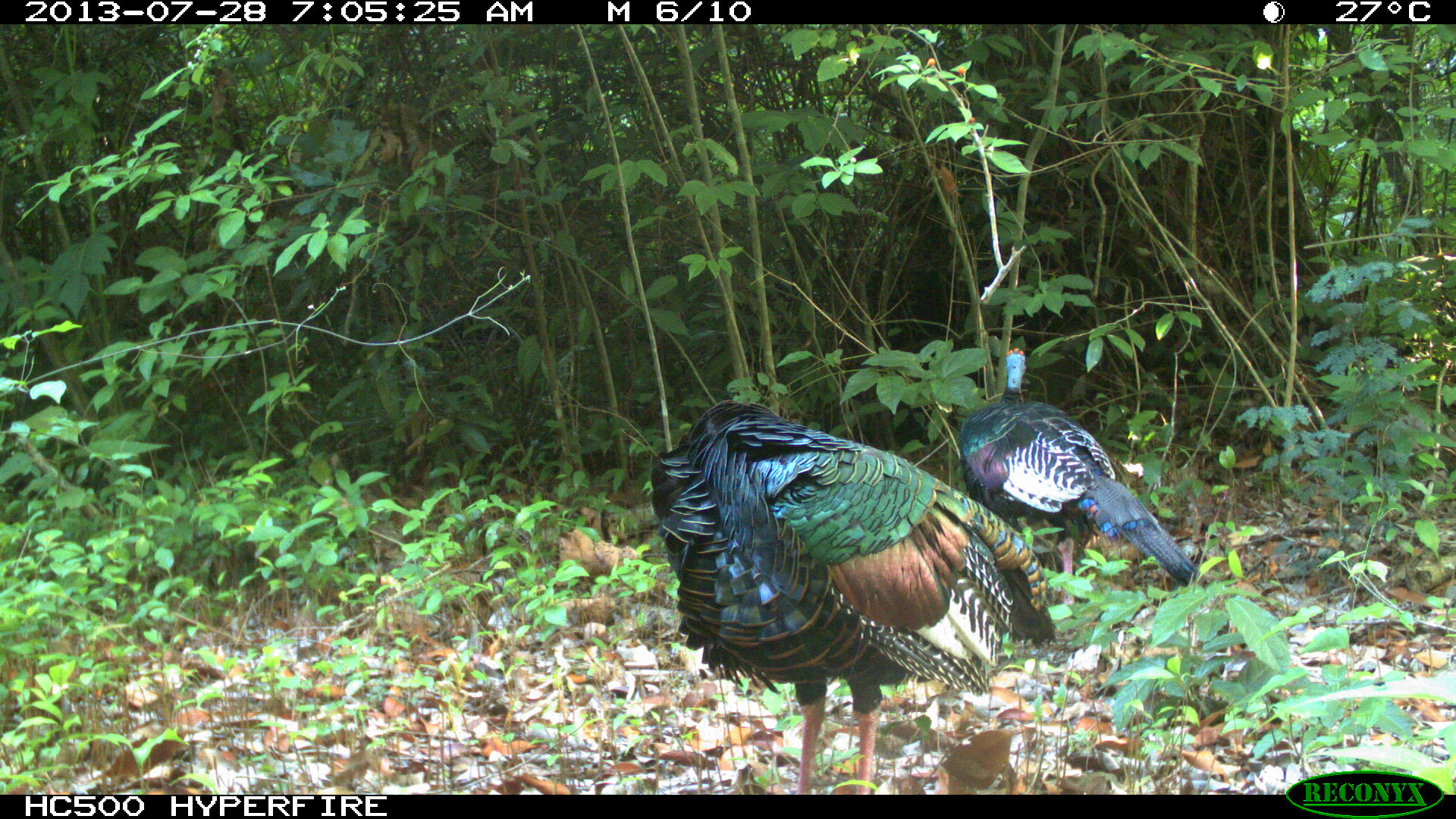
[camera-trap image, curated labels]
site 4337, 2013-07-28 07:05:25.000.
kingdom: Animalia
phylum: Chordata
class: Aves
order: Galliformes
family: Phasianidae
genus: Meleagris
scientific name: Meleagris ocellata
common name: ocellated turkey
Meleagris ocellata (ocellated turkey), count 2.